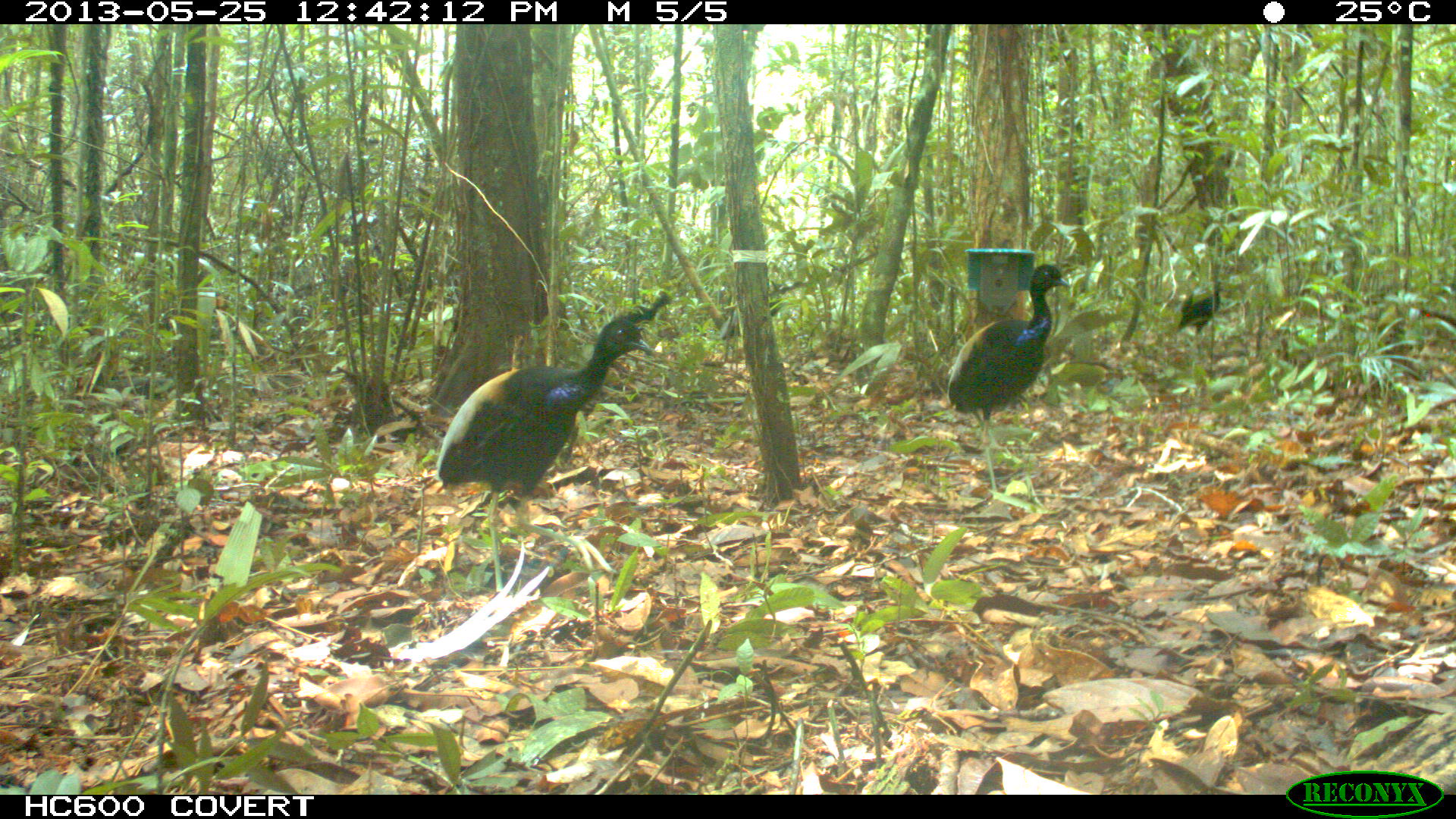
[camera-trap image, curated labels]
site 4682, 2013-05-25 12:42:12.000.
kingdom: Animalia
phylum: Chordata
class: Aves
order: Gruiformes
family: Psophiidae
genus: Psophia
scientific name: Psophia crepitans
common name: gray-winged trumpeter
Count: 6.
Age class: adult.